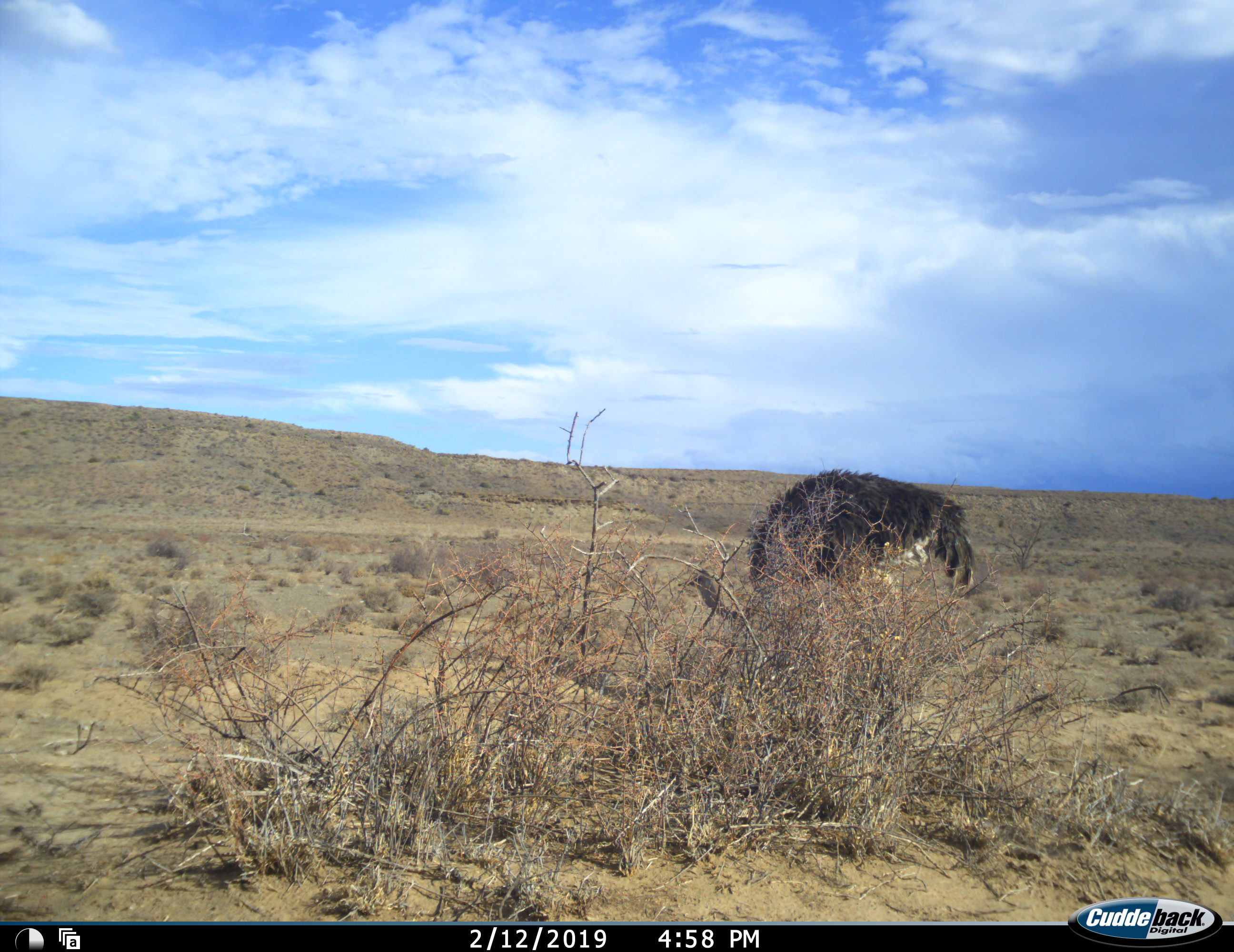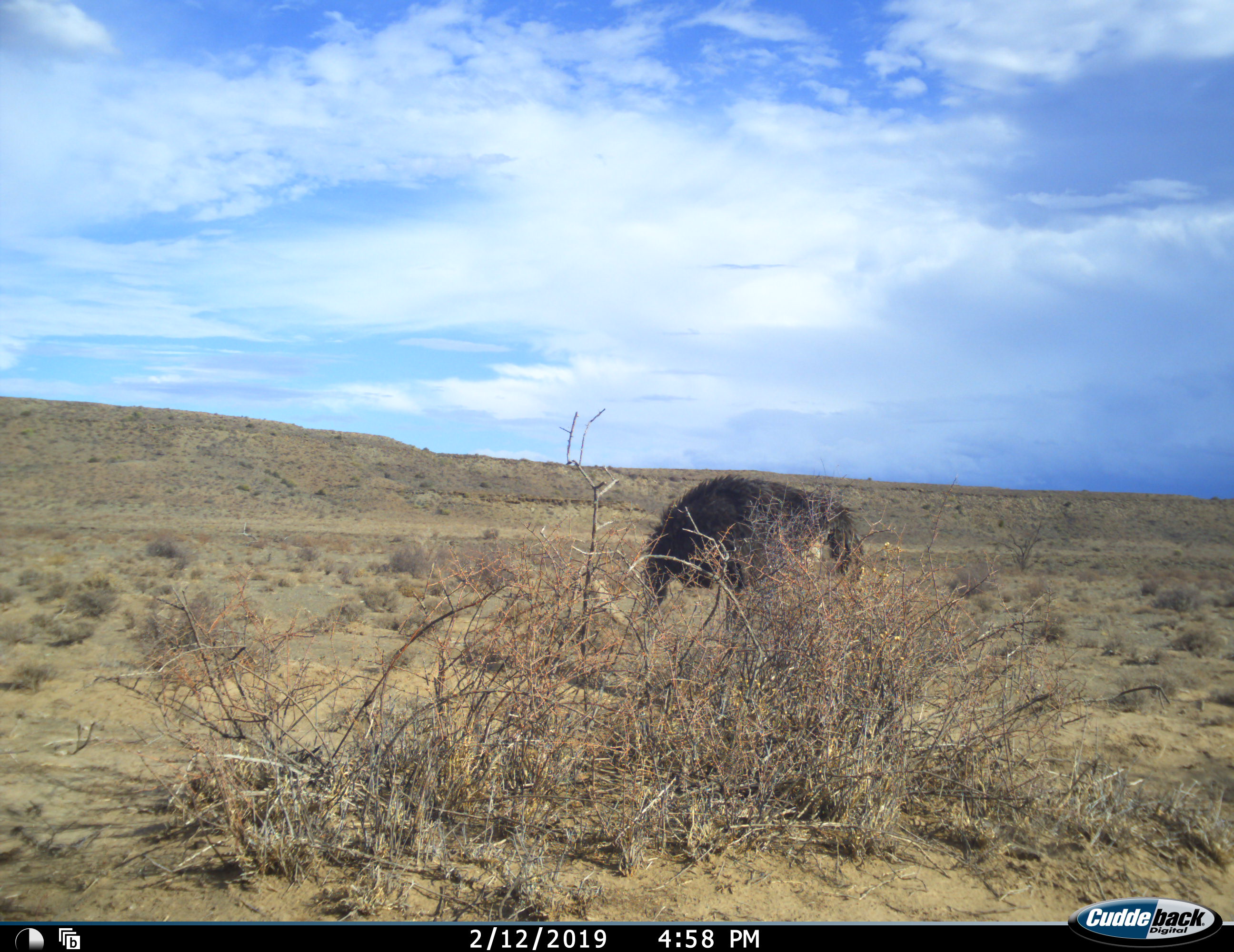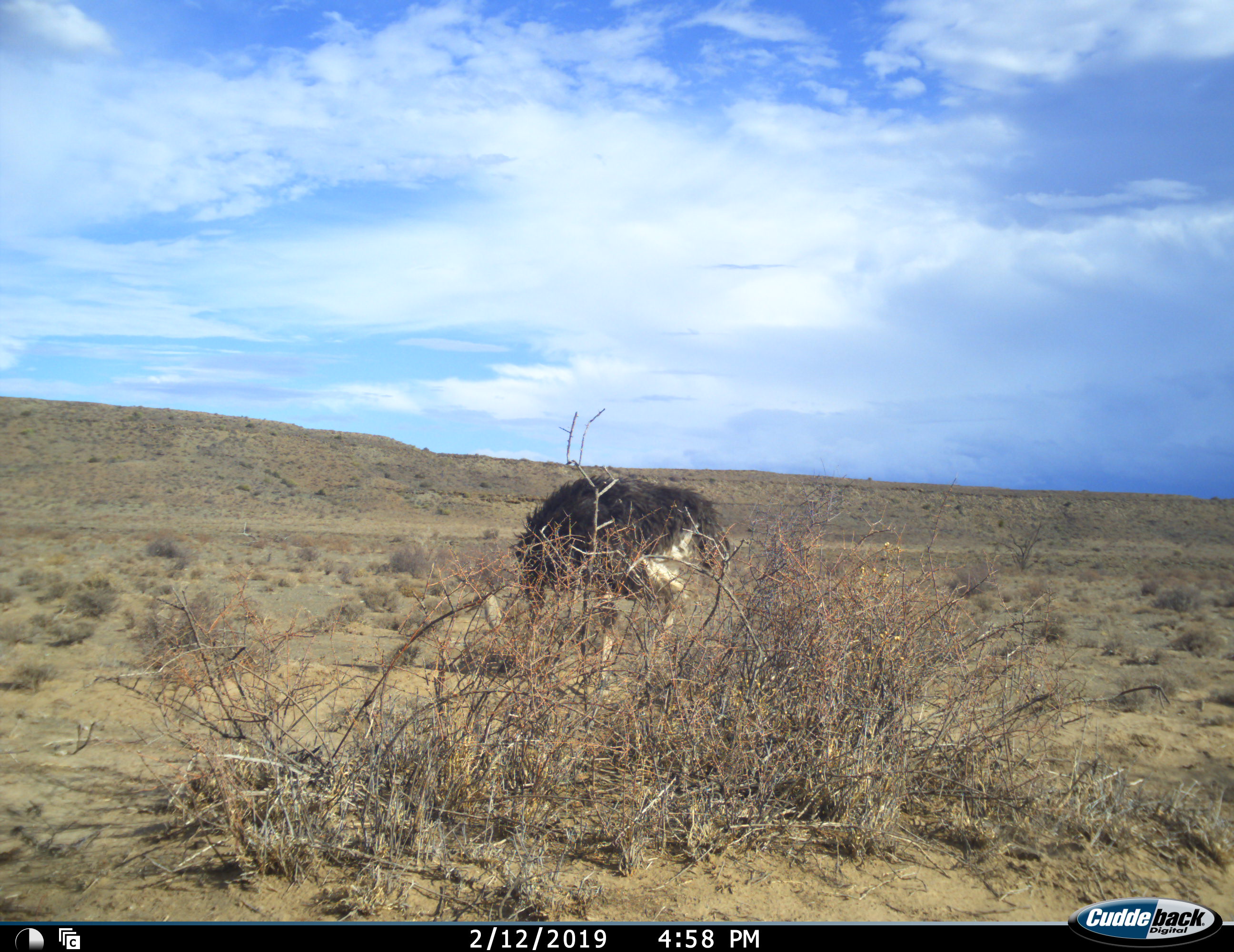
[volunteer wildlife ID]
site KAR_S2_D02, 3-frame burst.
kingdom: Animalia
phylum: Chordata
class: Aves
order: Struthioniformes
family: Struthionidae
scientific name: Struthionidae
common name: ostrich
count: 1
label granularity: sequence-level